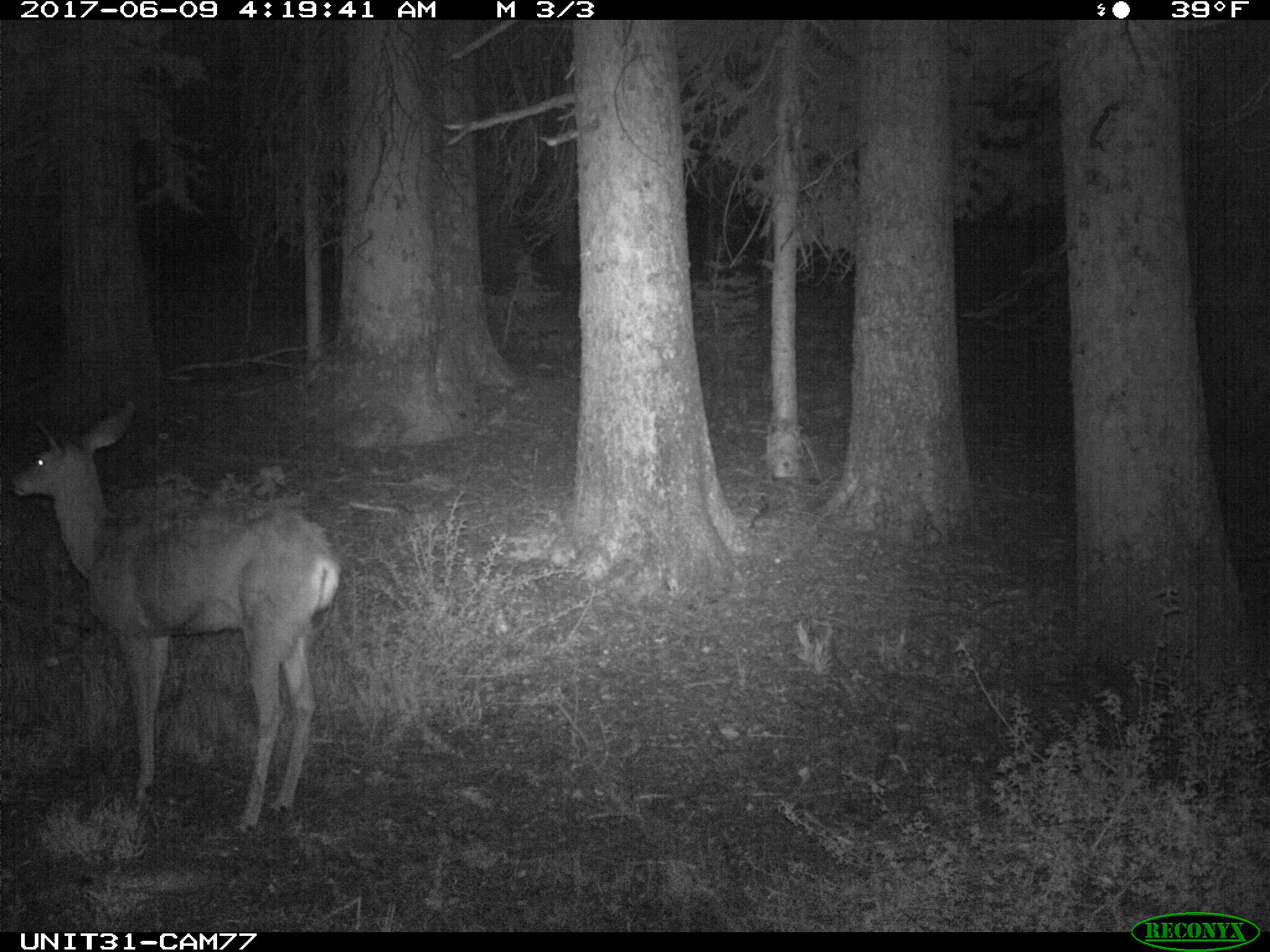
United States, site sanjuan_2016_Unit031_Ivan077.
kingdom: Animalia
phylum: Chordata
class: Mammalia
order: Artiodactyla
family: Cervidae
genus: Odocoileus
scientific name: Odocoileus hemionus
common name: mule deer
Odocoileus hemionus (mule deer).